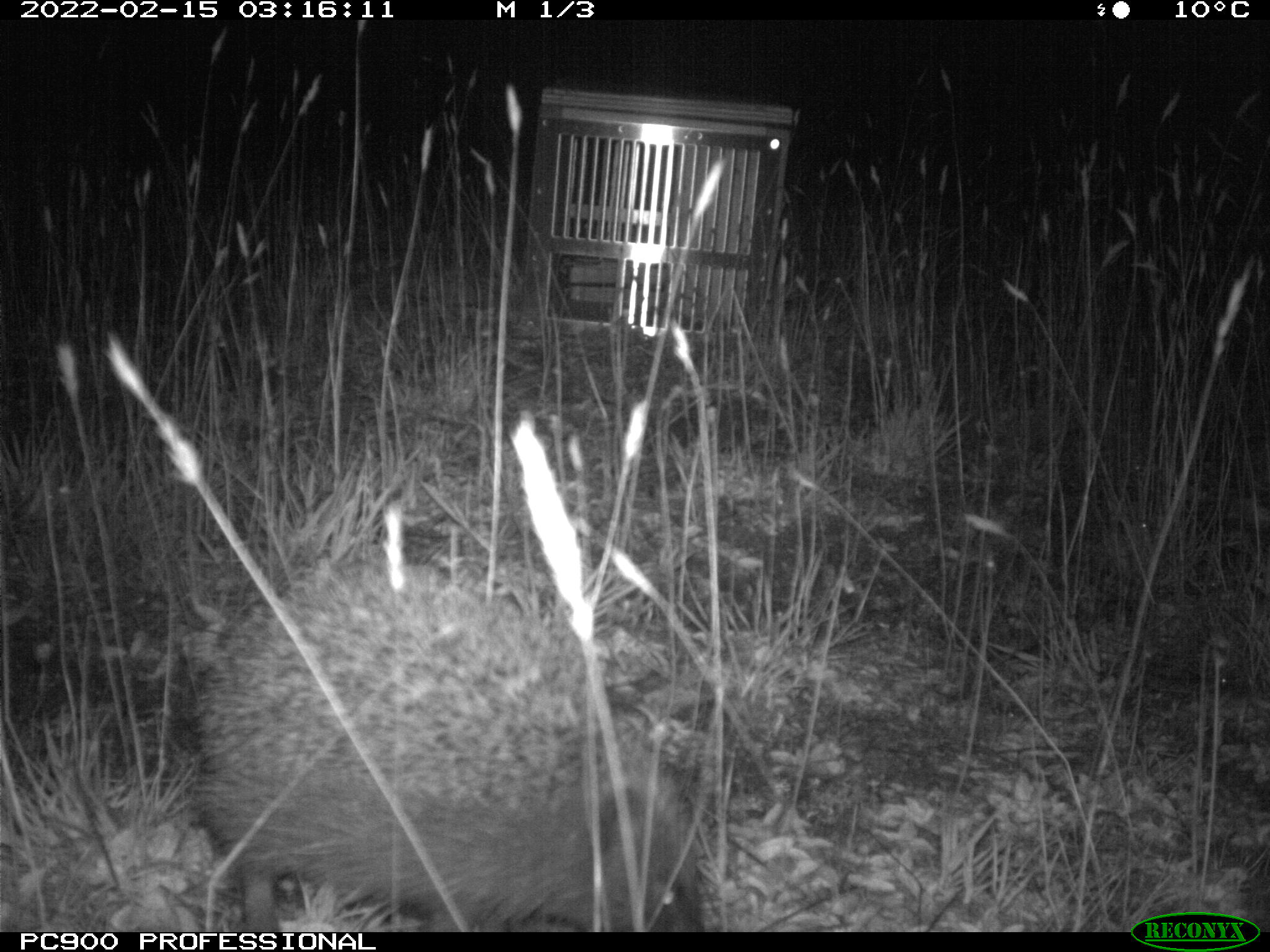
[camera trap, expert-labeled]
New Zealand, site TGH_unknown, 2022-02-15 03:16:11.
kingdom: Animalia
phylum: Chordata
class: Mammalia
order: Eulipotyphla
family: Erinaceidae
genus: Erinaceus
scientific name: Erinaceus europaeus europaeus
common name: european hedgehog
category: hedgehog